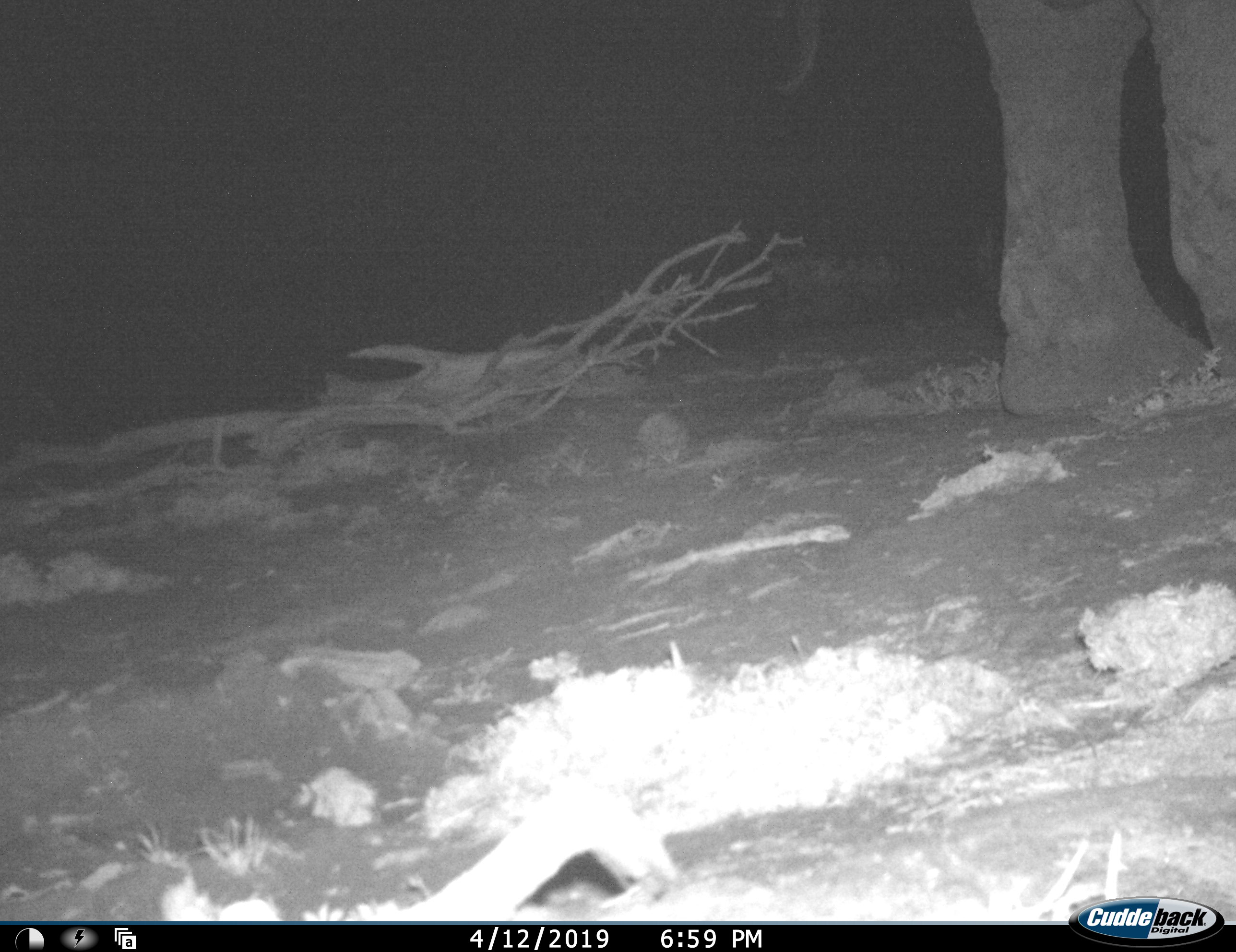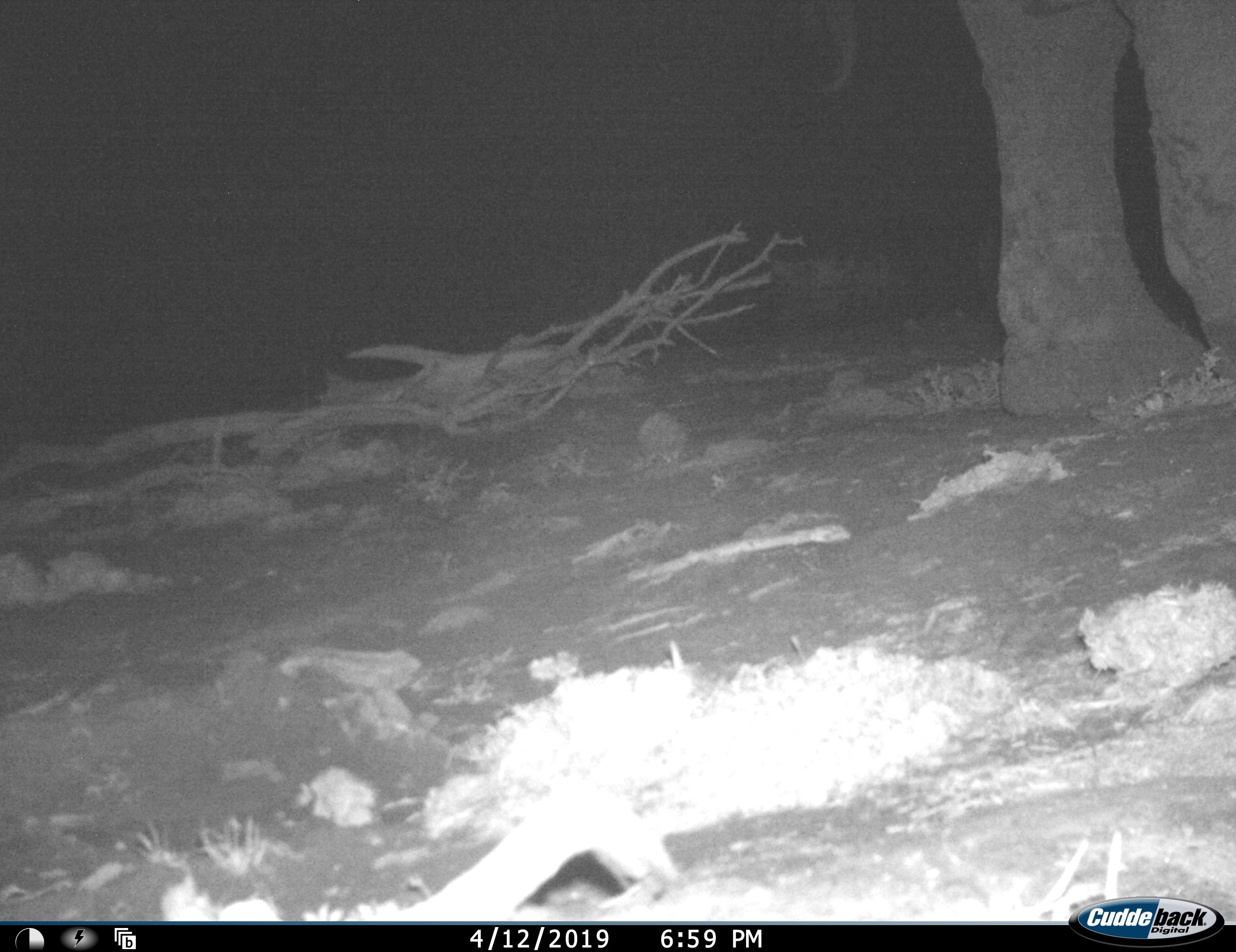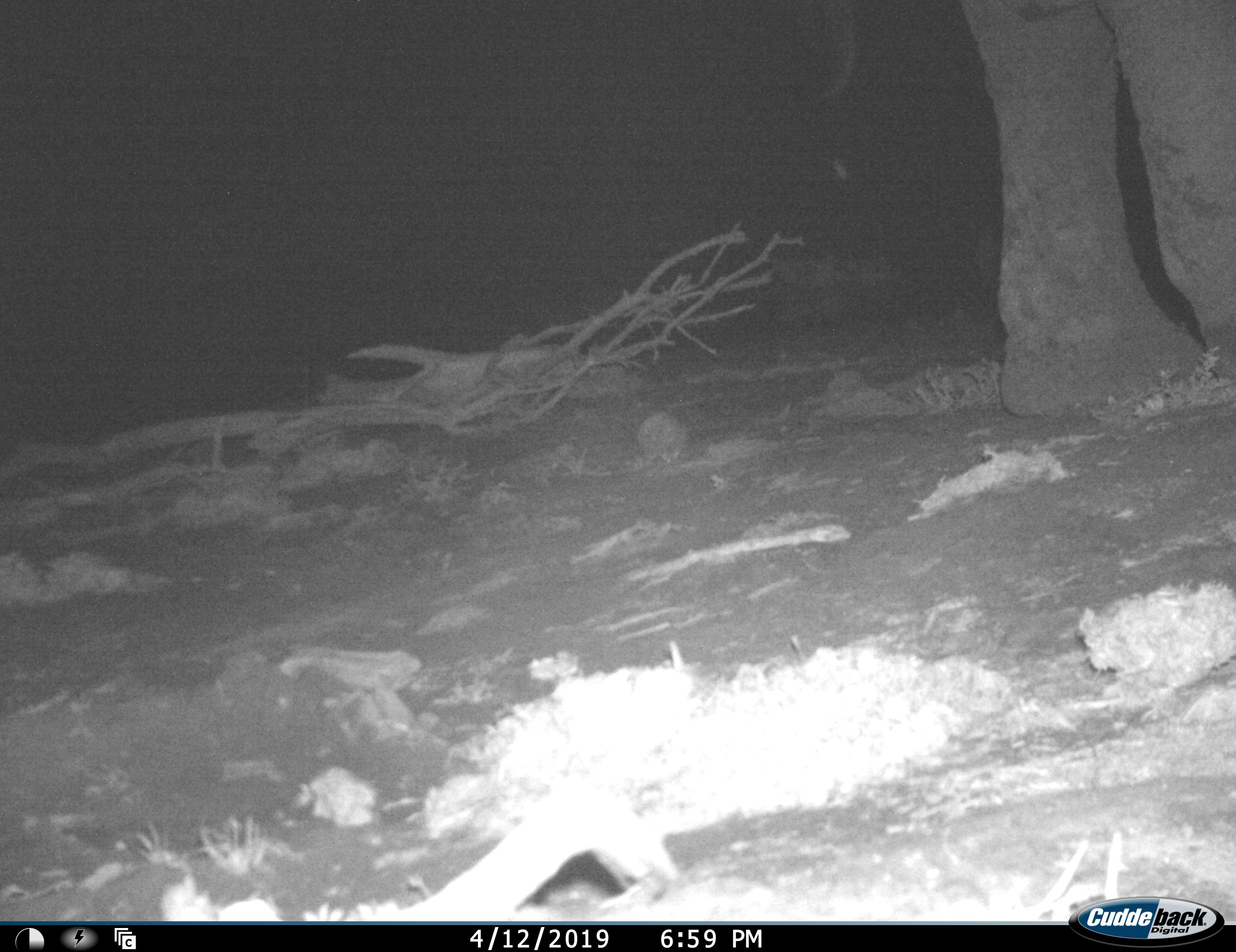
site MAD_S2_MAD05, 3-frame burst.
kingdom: Animalia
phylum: Chordata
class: Mammalia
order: Proboscidea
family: Elephantidae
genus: Loxodonta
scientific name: Loxodonta africana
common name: african bush elephant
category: elephant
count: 1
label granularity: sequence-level